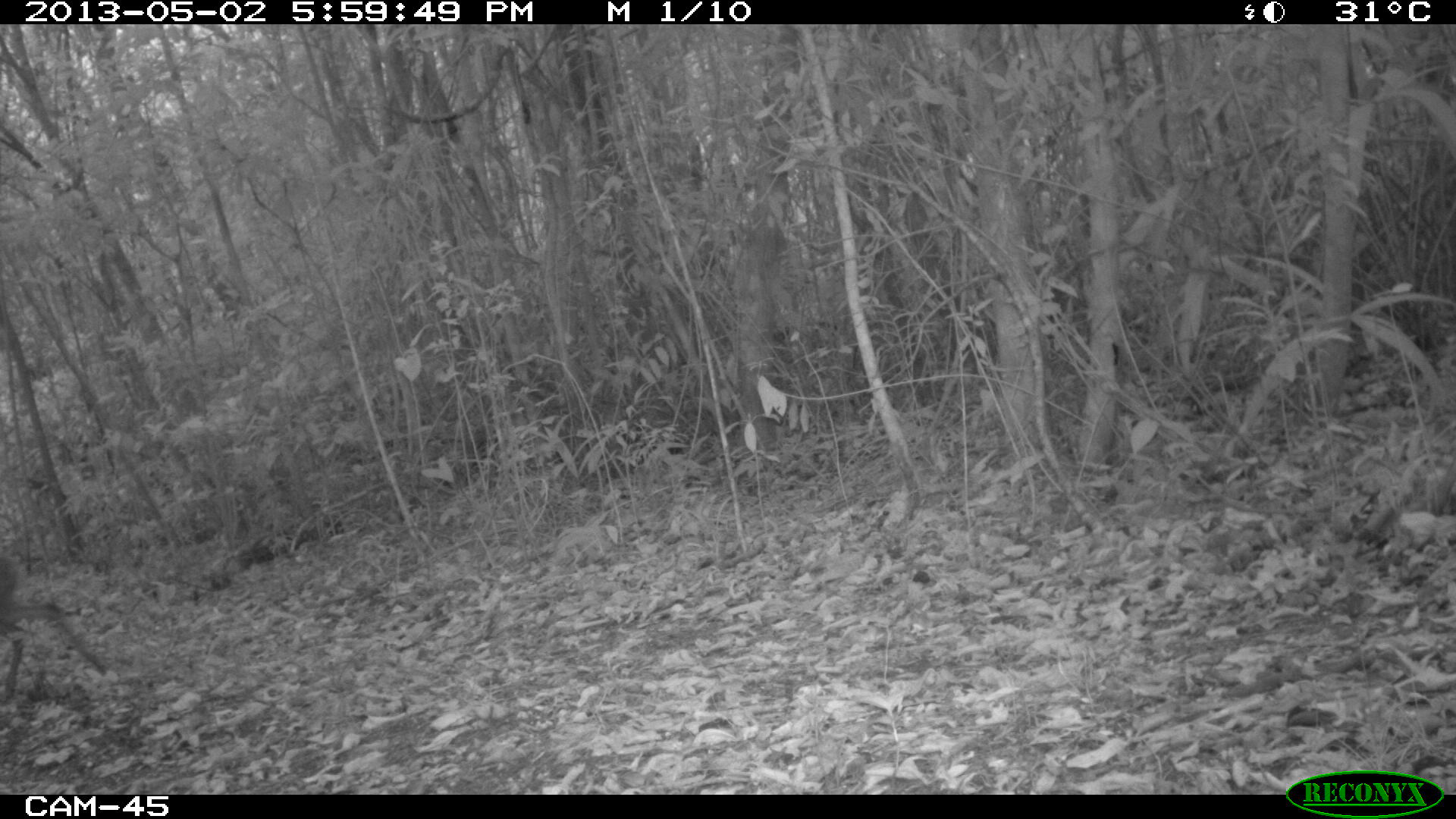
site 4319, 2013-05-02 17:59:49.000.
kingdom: Animalia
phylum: Chordata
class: Mammalia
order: Artiodactyla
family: Cervidae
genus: Mazama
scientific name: Mazama temama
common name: central american red brocket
Mazama temama (central american red brocket), count 1.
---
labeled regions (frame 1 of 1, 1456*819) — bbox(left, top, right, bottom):
mazama temama: bbox(1, 550, 108, 704)